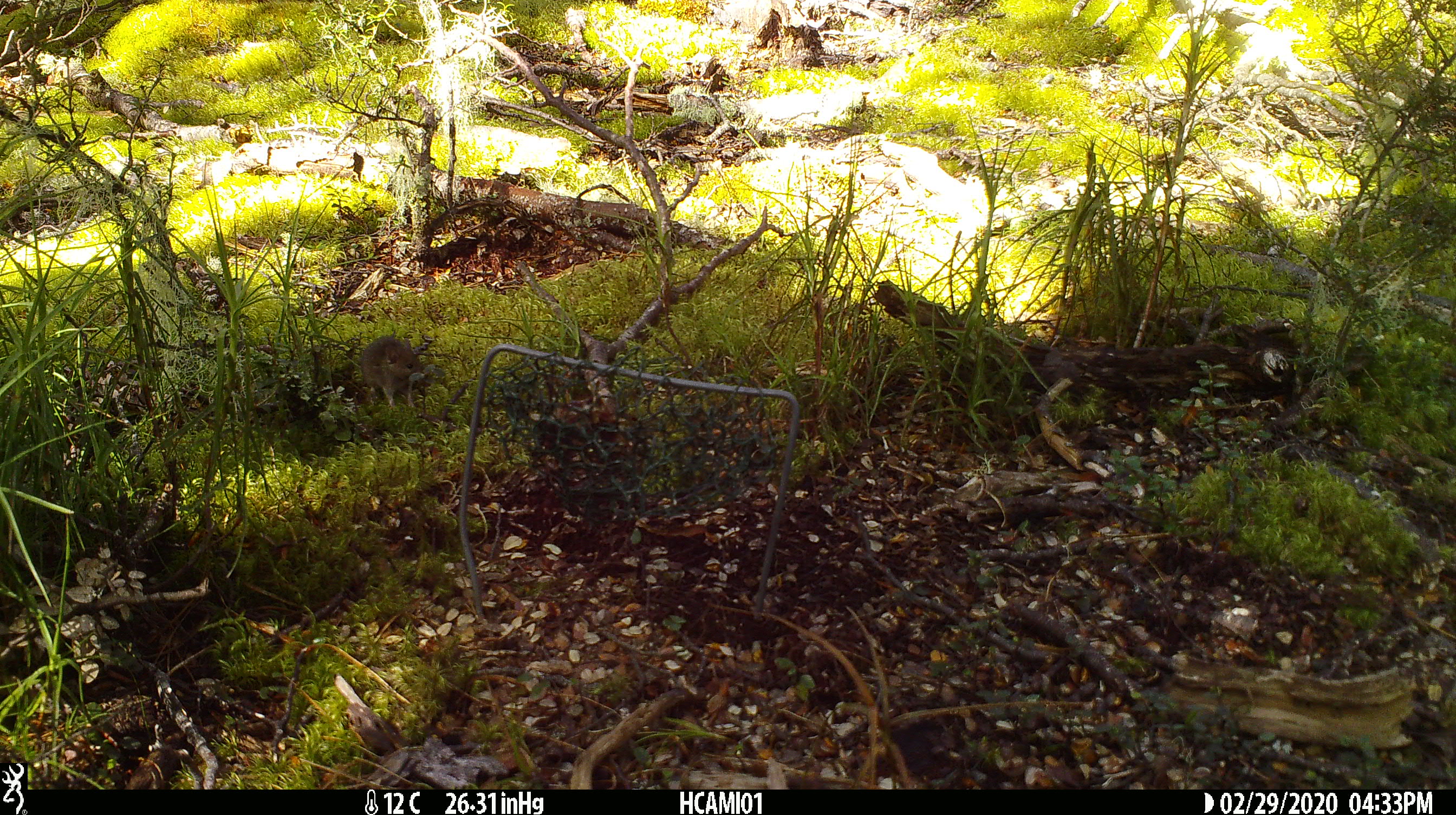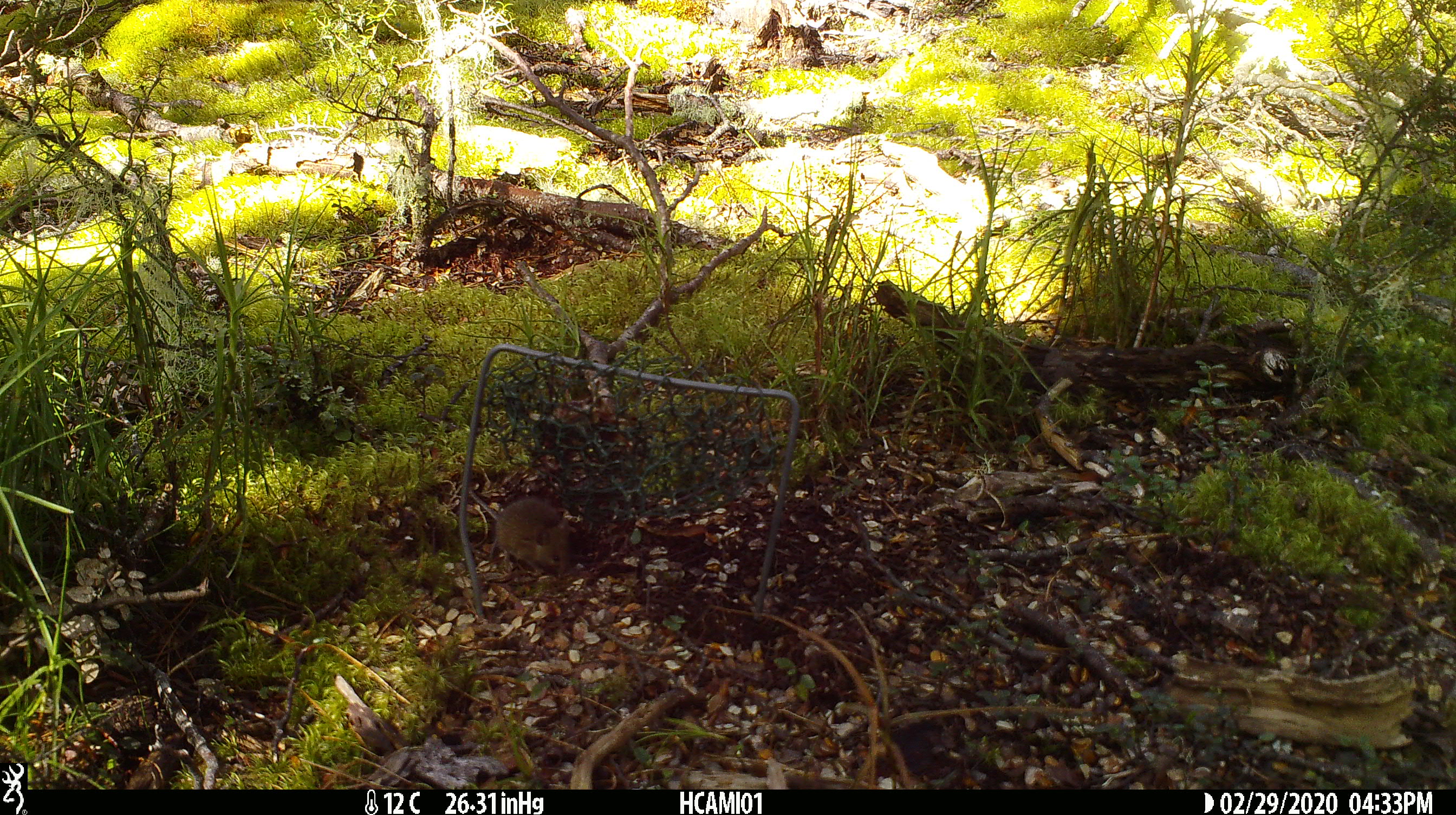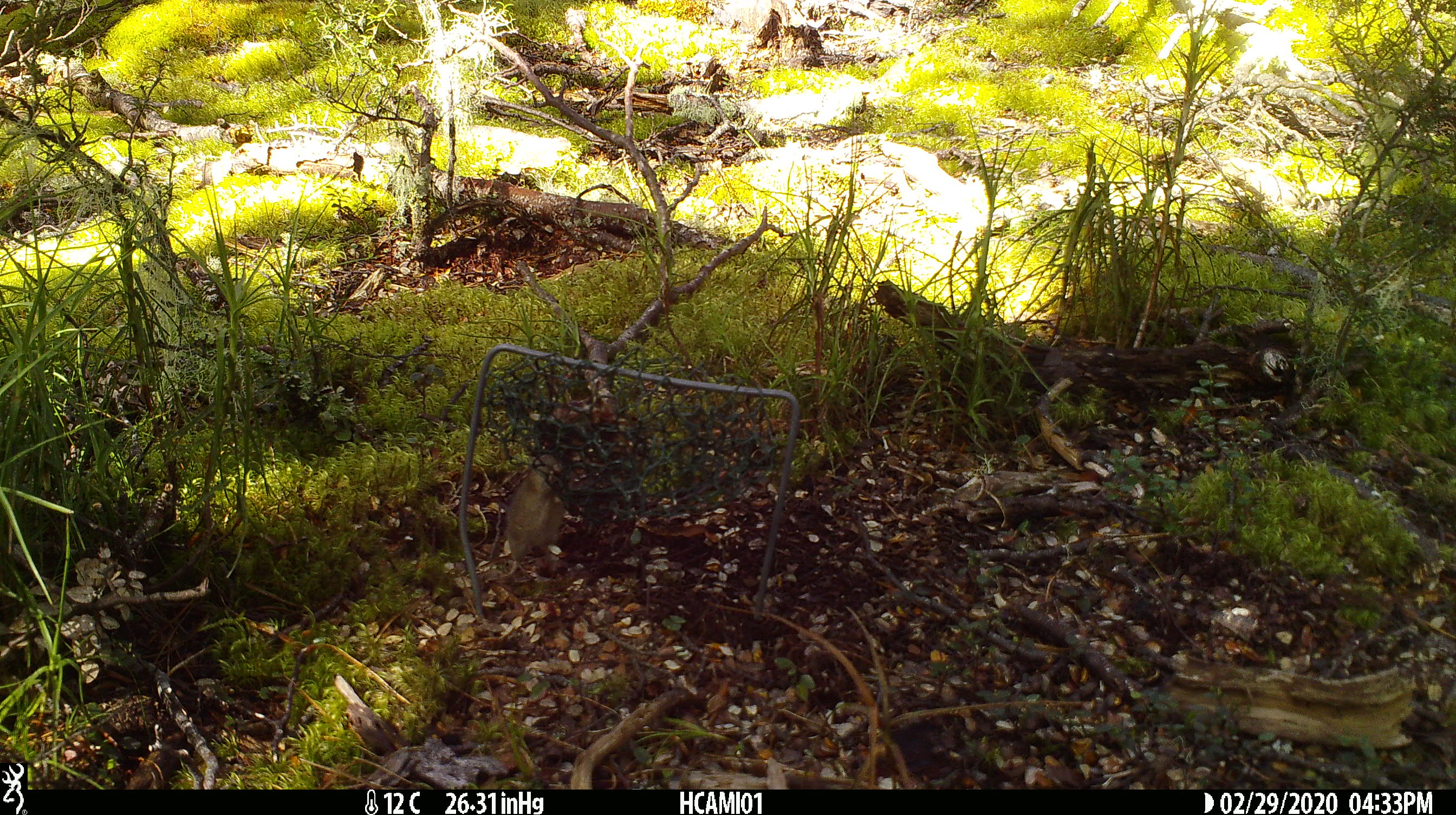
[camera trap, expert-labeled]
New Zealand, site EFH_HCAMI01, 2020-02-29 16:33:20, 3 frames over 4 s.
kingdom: Animalia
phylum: Chordata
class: Mammalia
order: Rodentia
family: Muridae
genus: Mus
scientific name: Mus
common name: mouse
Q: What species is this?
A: Mouse (Mus).